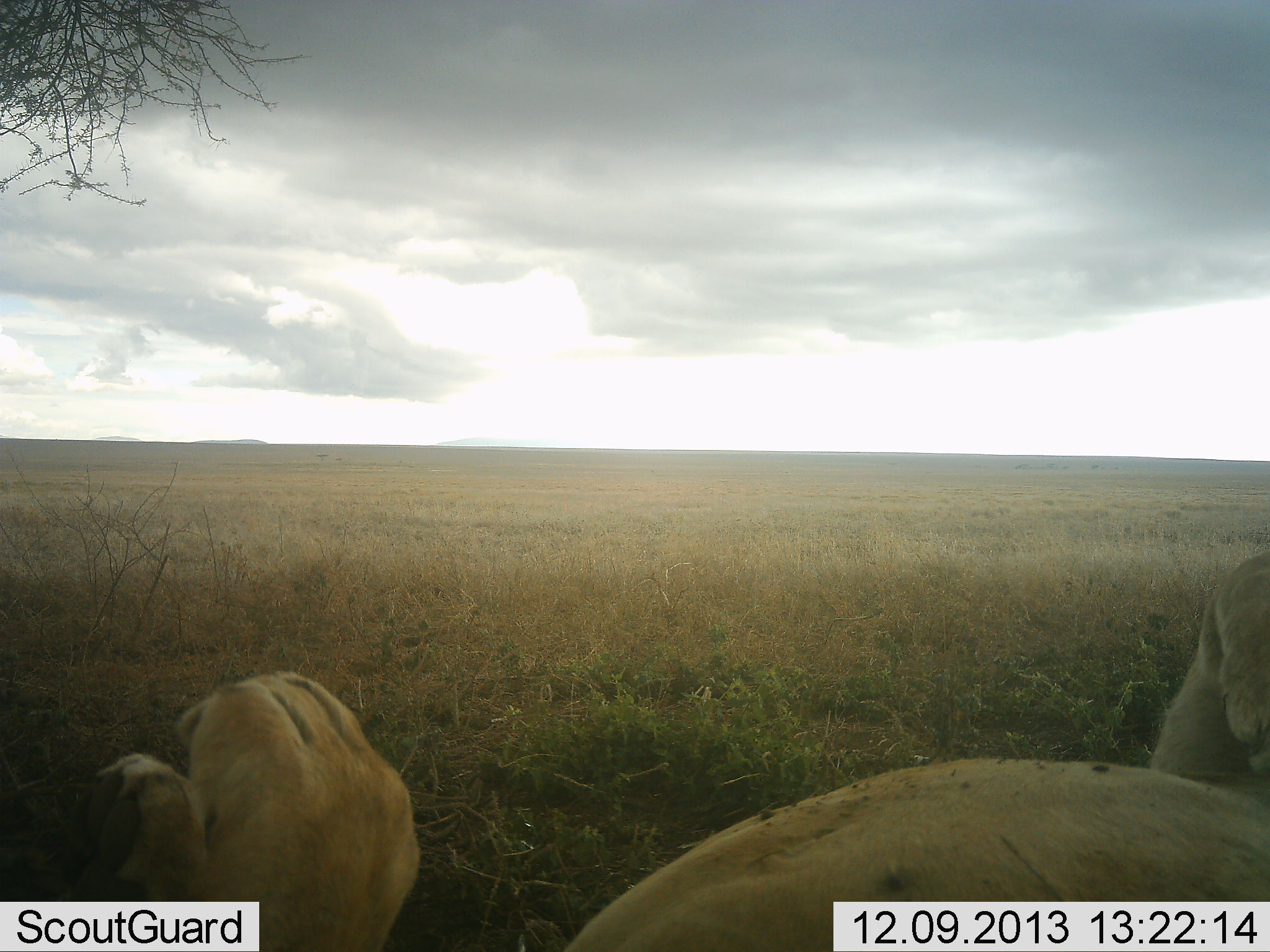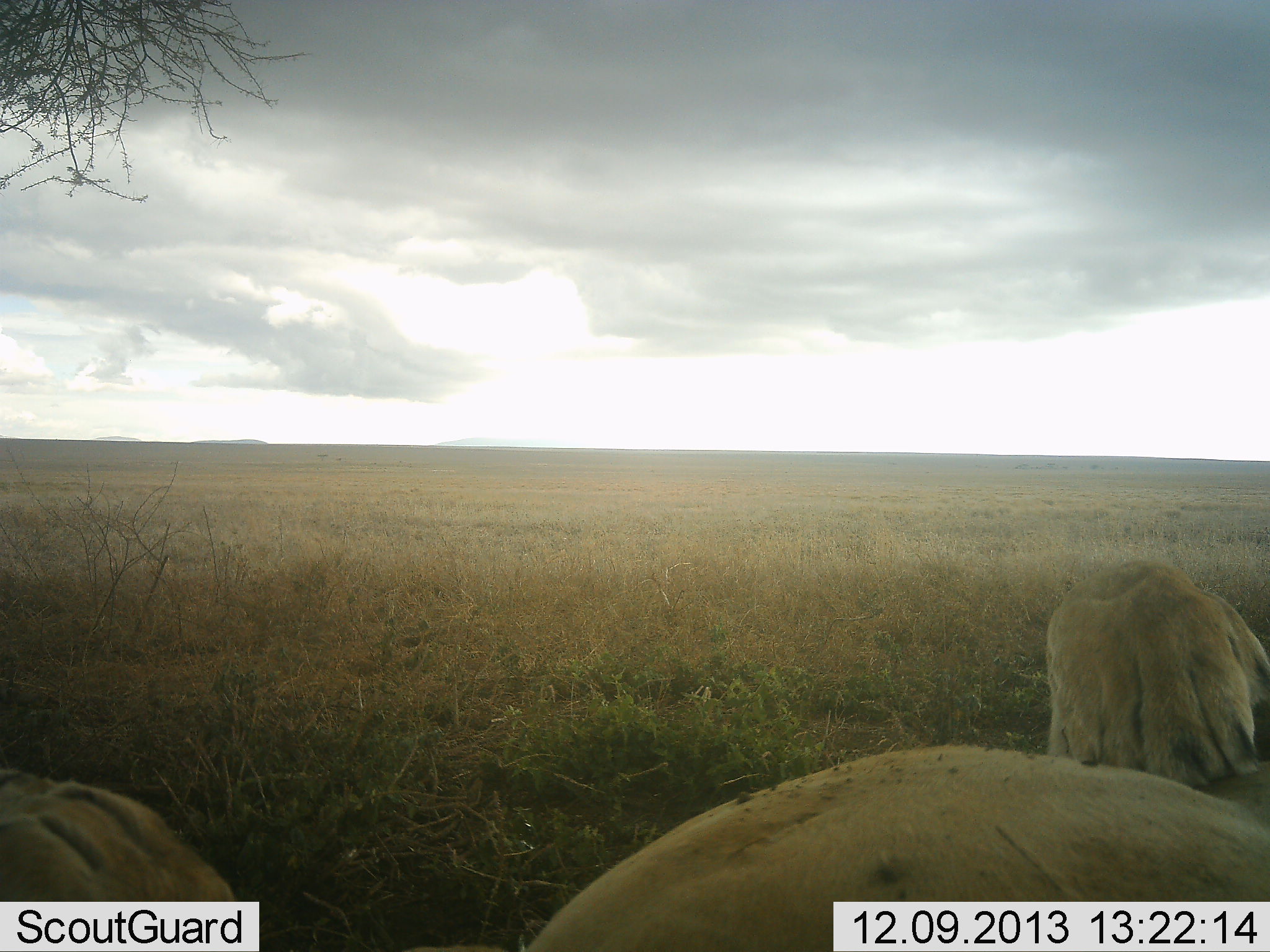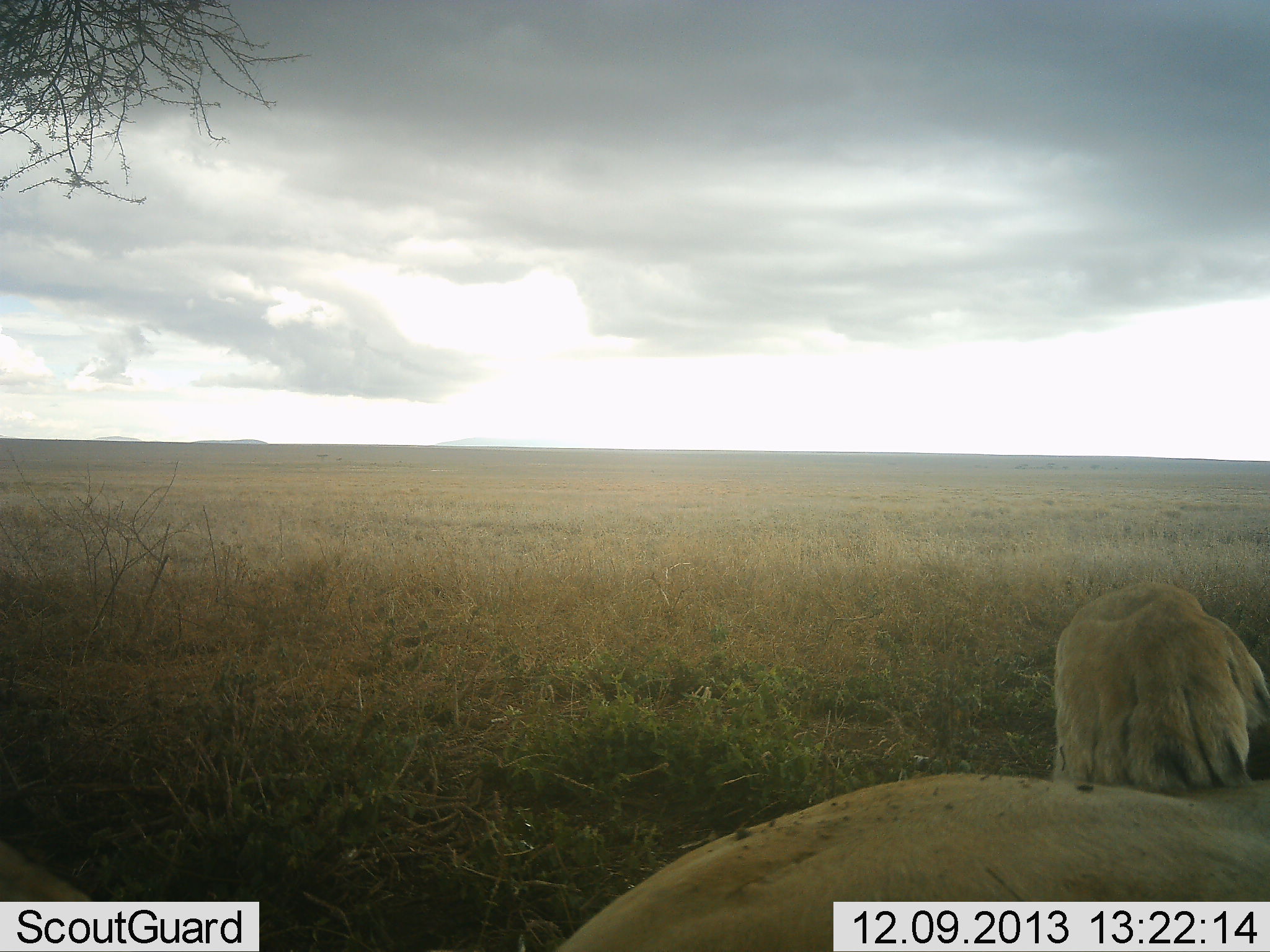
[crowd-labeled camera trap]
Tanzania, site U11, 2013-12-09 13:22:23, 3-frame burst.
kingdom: Animalia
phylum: Chordata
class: Mammalia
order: Carnivora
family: Felidae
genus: Panthera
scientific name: Panthera leo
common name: lion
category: lionfemale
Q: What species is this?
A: Lionfemale (lion) (Panthera leo).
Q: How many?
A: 1.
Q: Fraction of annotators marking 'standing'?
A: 0%.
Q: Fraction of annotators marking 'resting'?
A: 100%.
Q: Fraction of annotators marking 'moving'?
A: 0%.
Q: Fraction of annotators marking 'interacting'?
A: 0%.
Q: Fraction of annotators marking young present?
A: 0%.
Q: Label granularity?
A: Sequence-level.